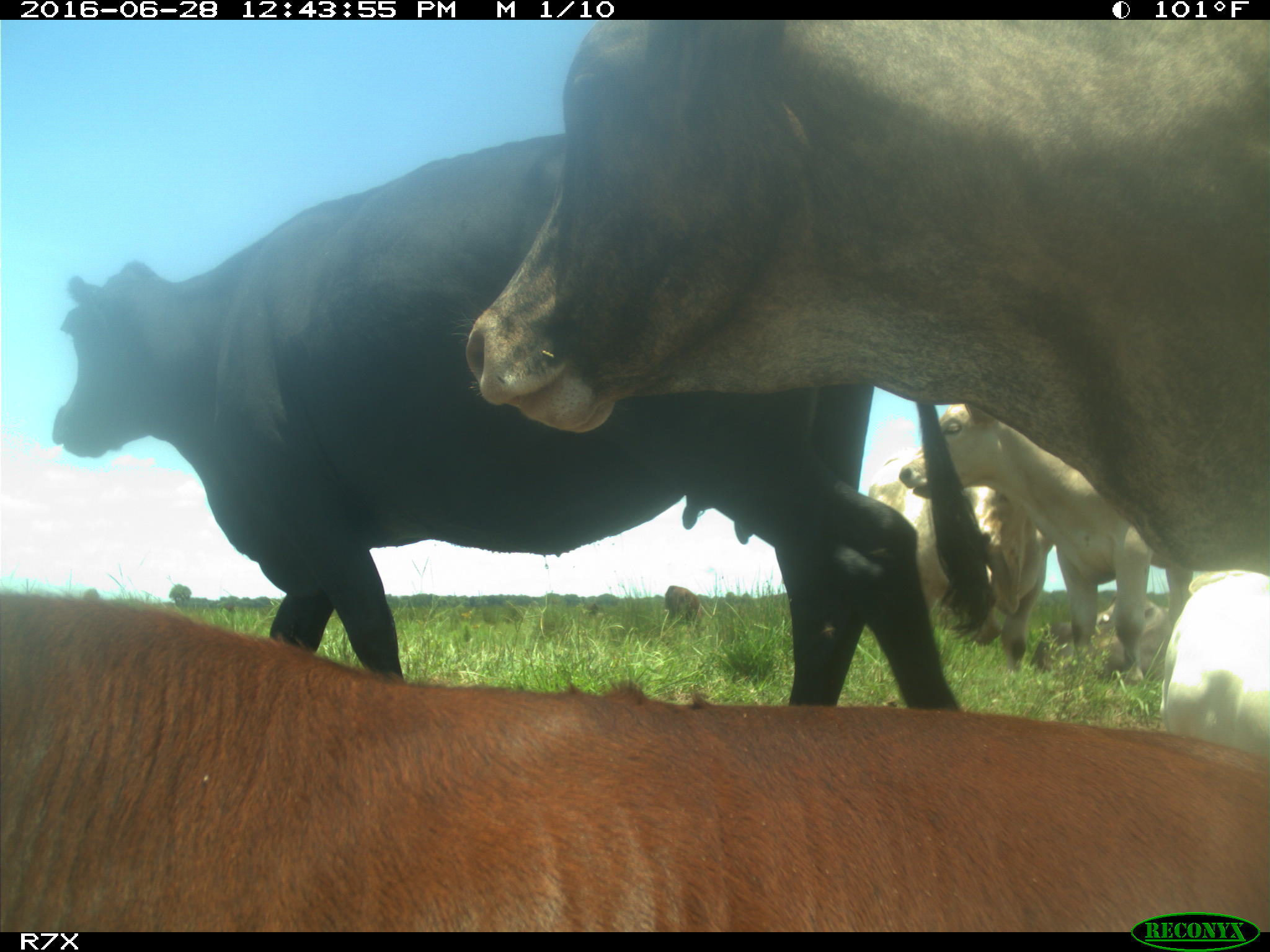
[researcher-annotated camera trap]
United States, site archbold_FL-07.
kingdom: Animalia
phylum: Chordata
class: Mammalia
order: Artiodactyla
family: Bovidae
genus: Bos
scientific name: Bos taurus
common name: domestic cow